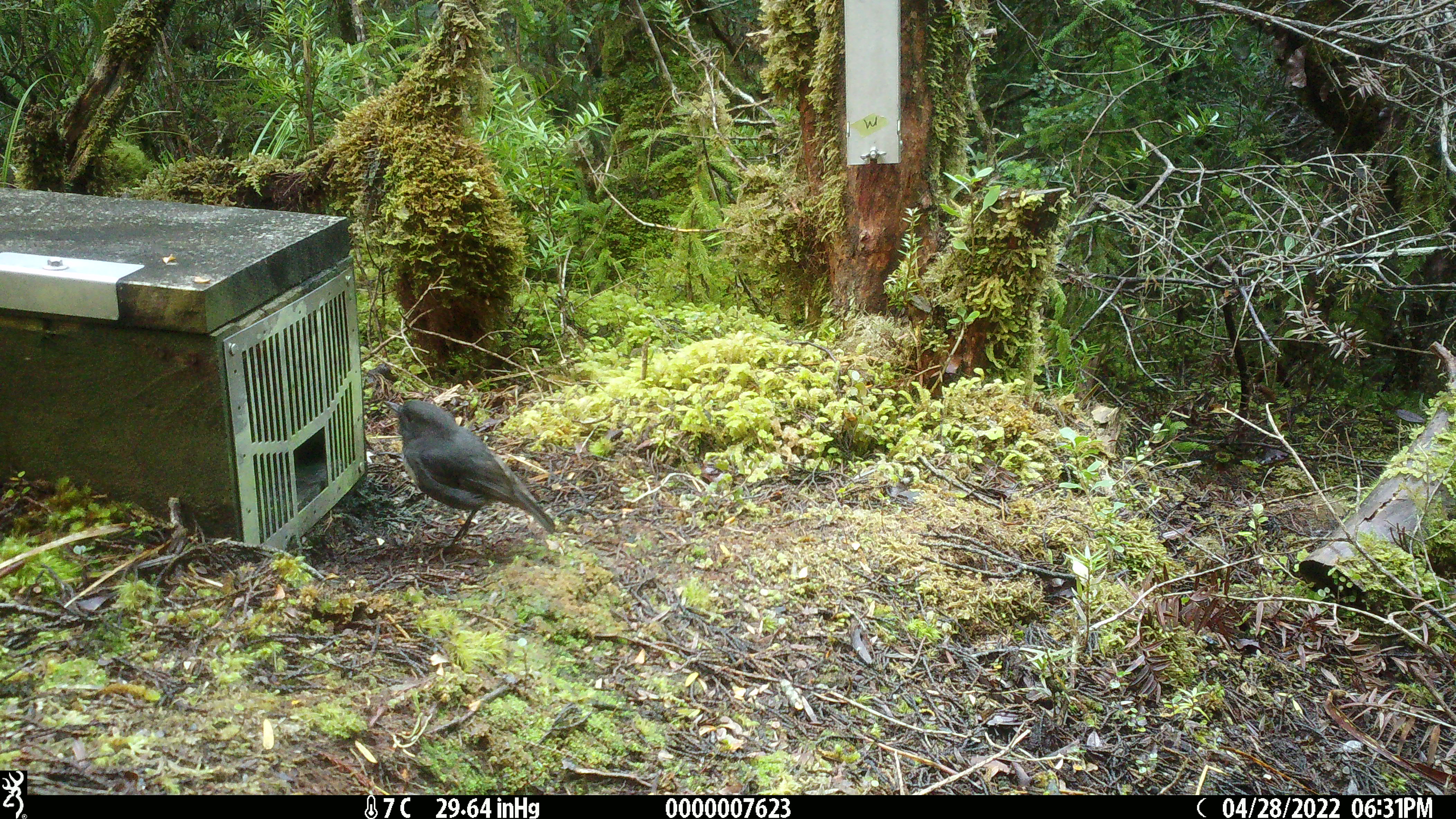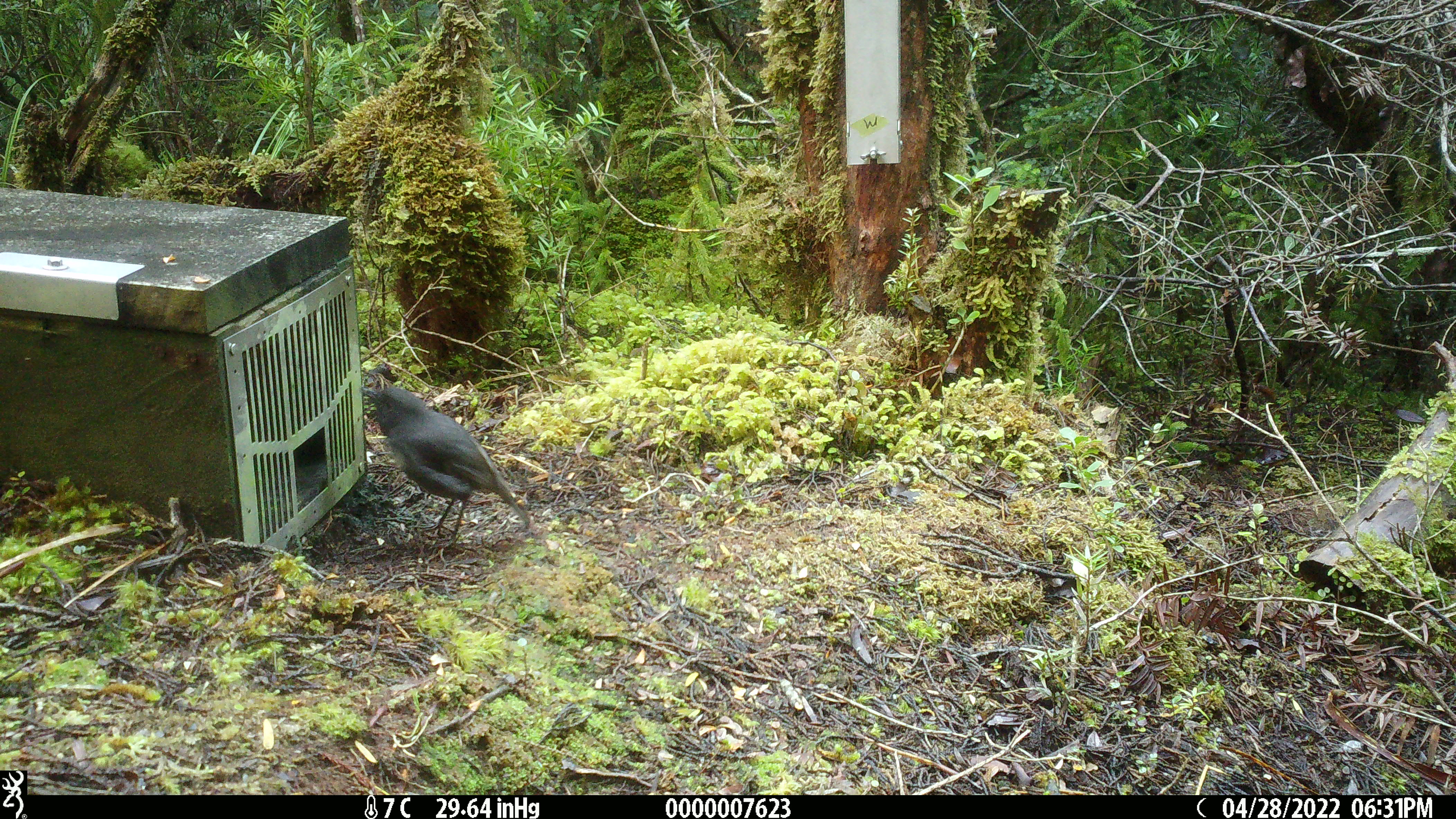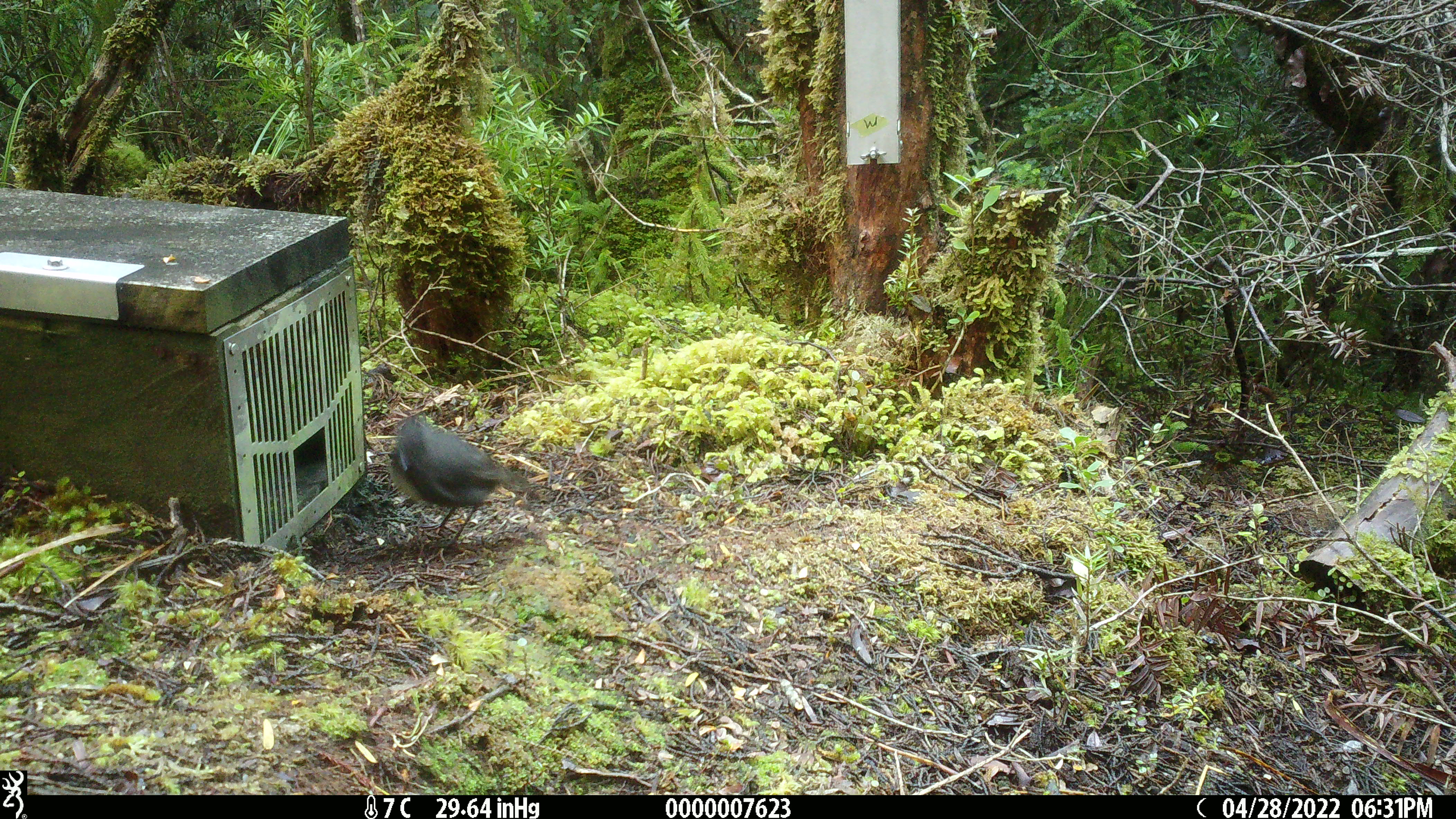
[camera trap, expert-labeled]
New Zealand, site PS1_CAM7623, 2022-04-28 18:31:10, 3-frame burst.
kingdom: Animalia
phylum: Chordata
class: Aves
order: Passeriformes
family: Petroicidae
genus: Petroica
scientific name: Petroica australis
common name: new zealand robin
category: robin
Robin (new zealand robin) (Petroica australis).